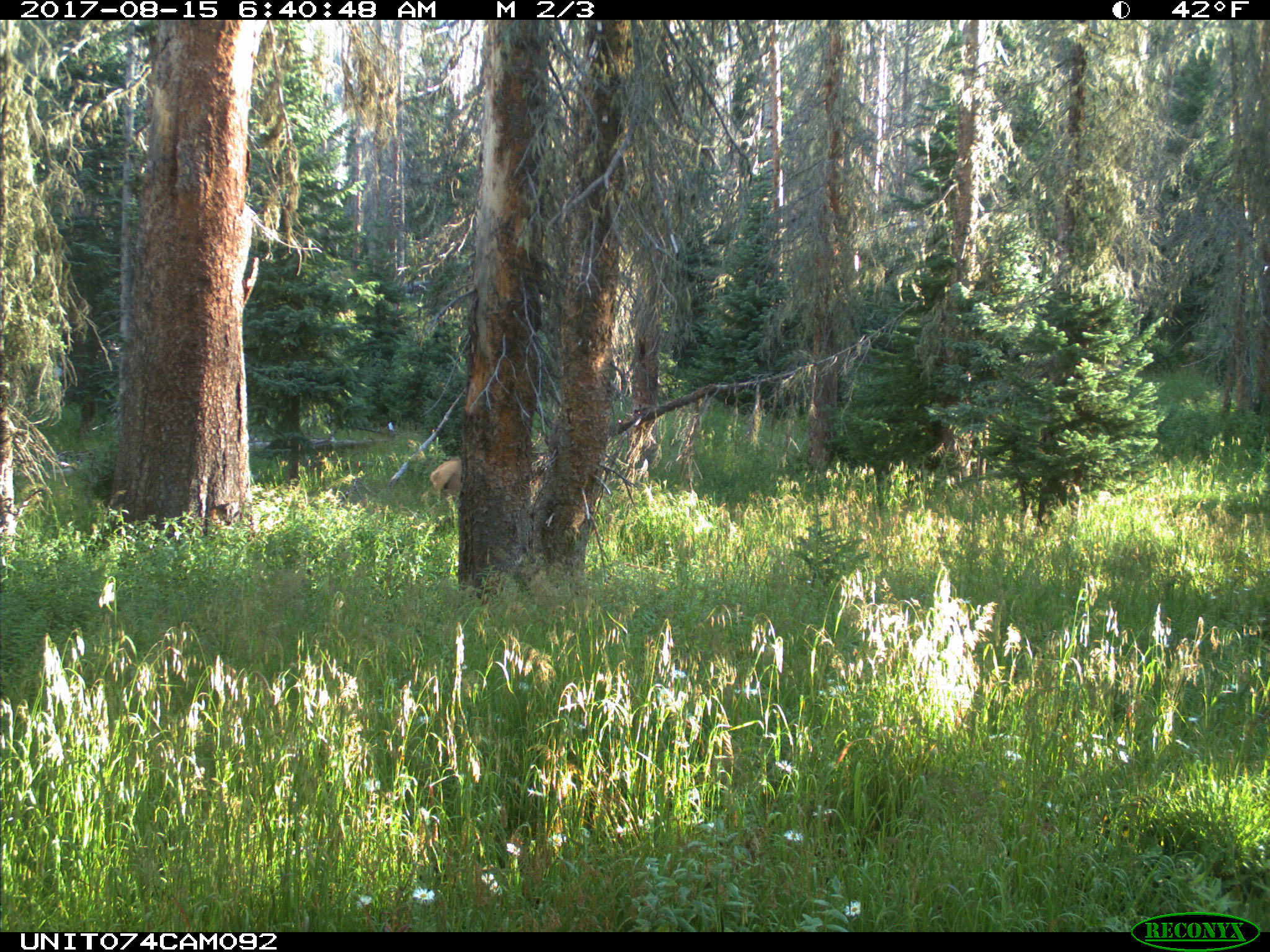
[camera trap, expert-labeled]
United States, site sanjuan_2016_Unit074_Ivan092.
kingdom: Animalia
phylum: Chordata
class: Mammalia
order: Artiodactyla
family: Cervidae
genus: Cervus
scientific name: Cervus elaphus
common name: red deer